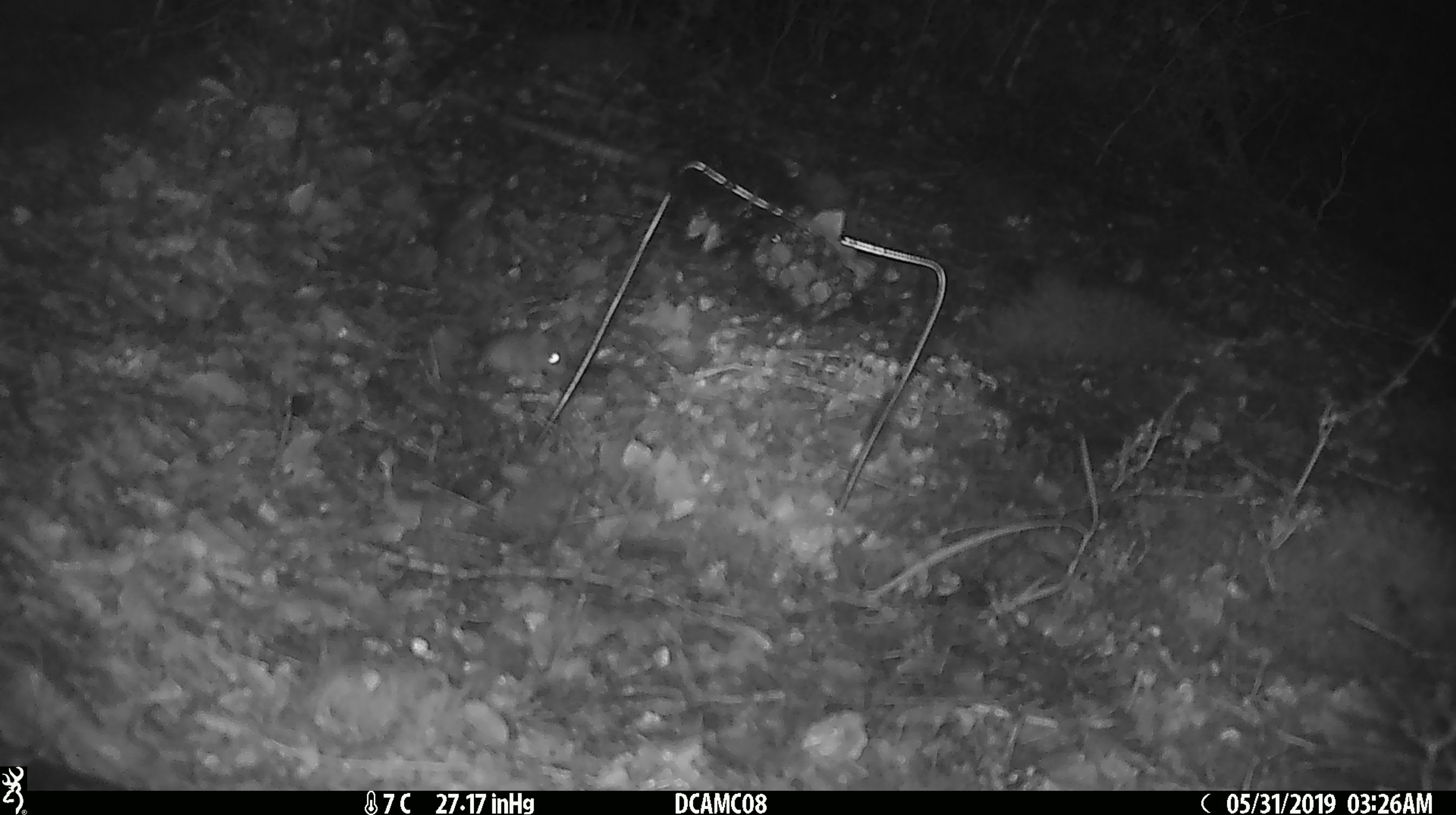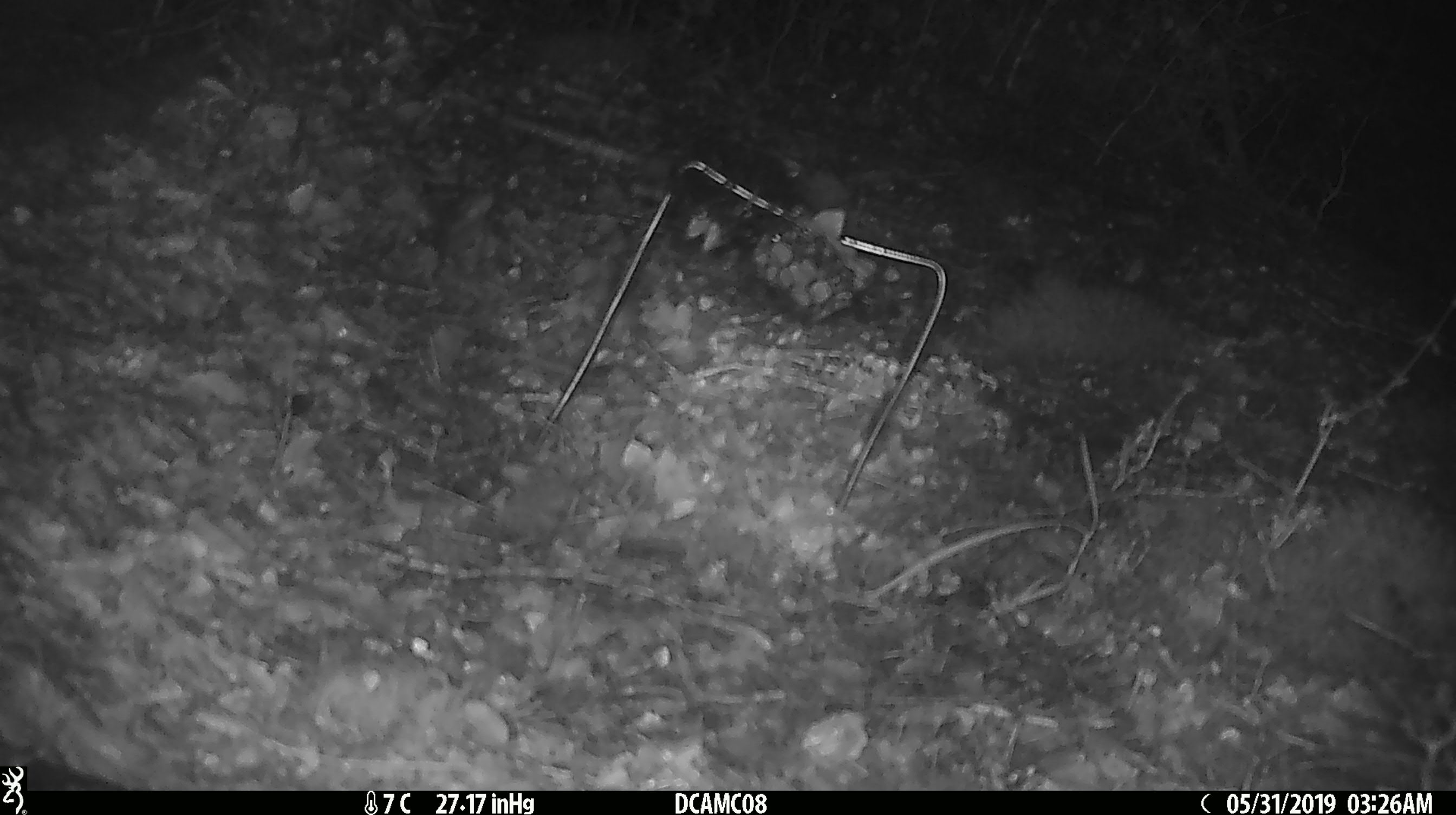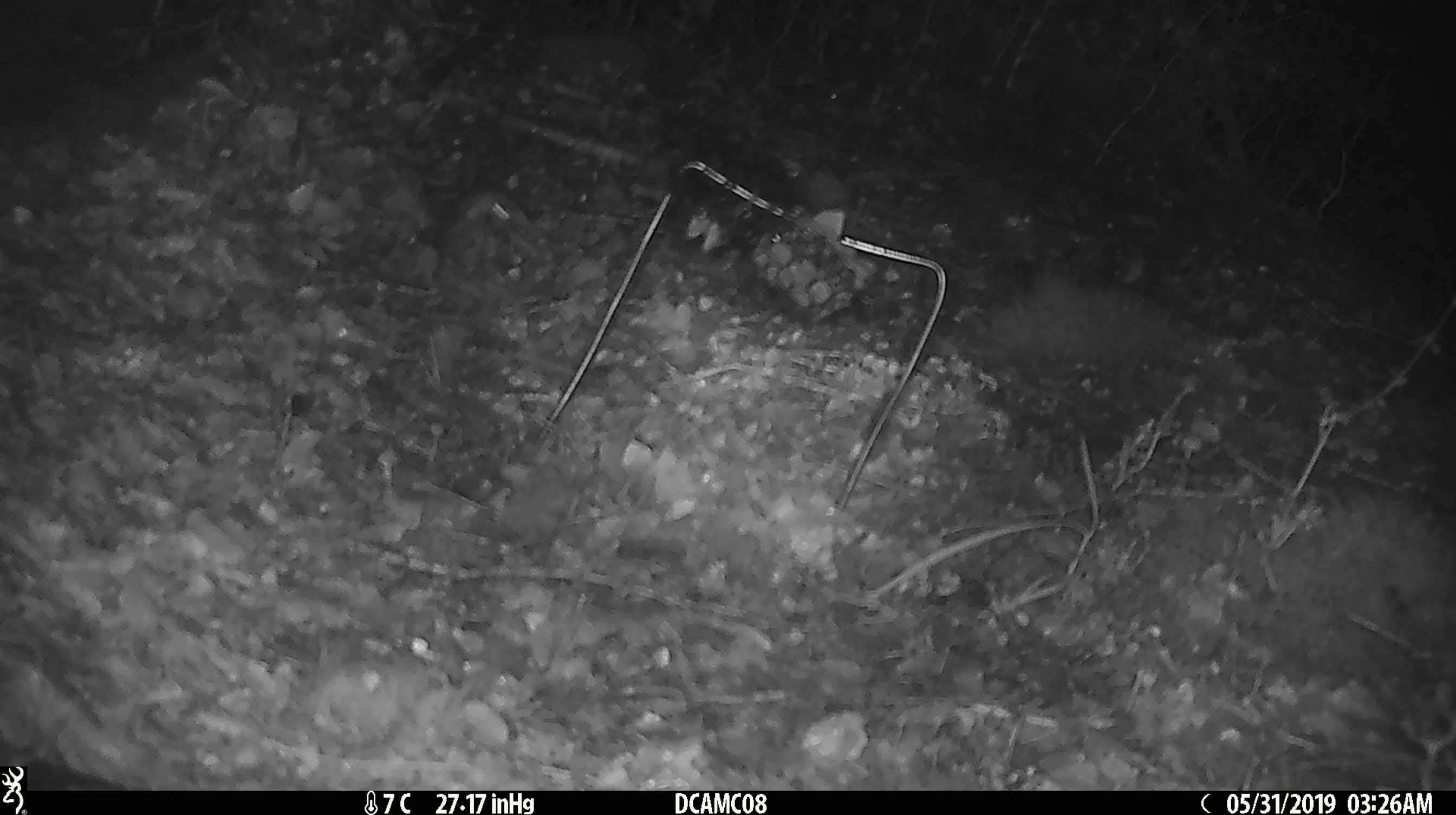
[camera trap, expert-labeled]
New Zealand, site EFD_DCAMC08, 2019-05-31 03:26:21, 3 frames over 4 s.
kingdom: Animalia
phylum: Chordata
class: Mammalia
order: Rodentia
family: Muridae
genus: Mus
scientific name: Mus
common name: mouse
Mouse (Mus).